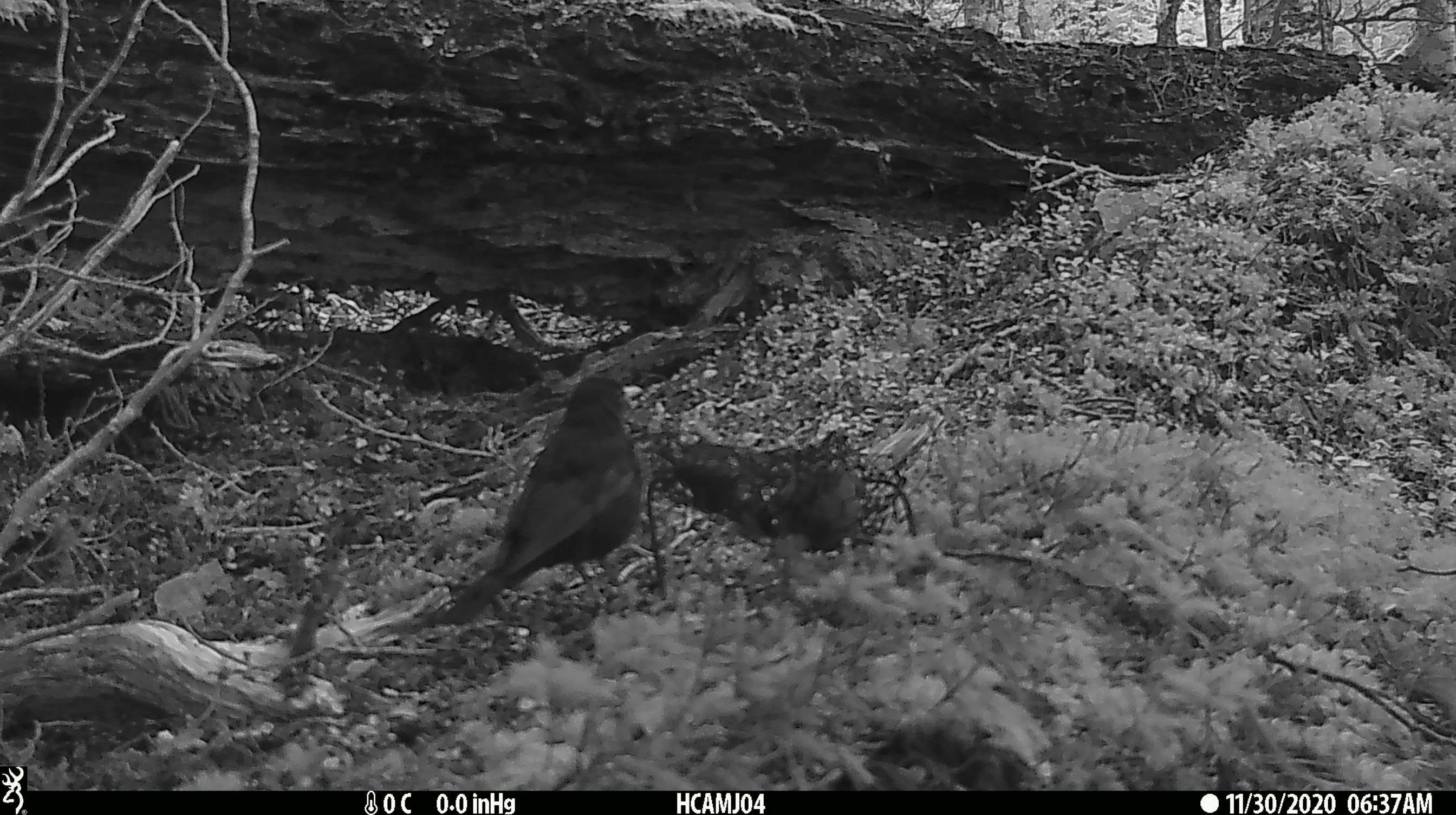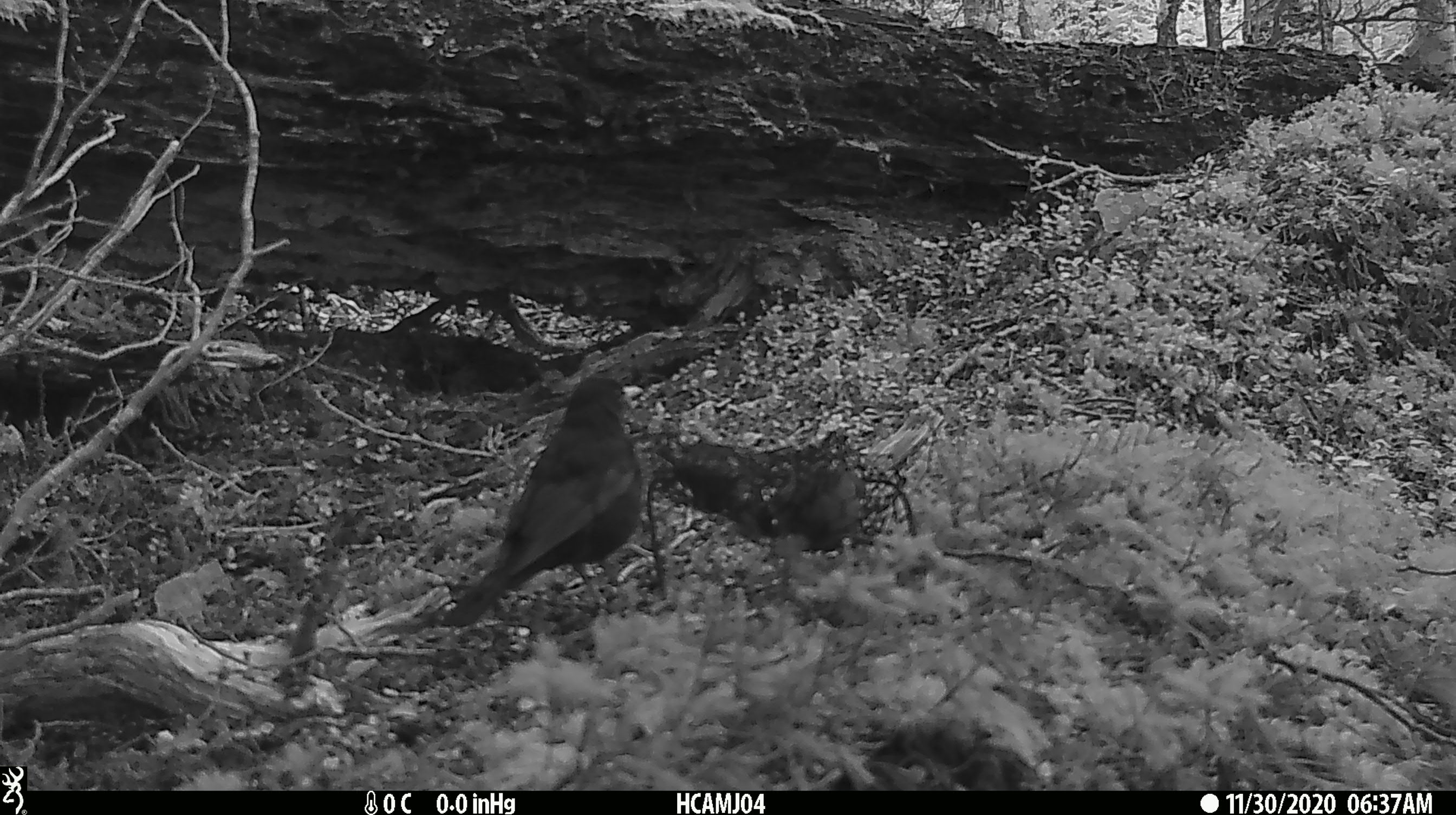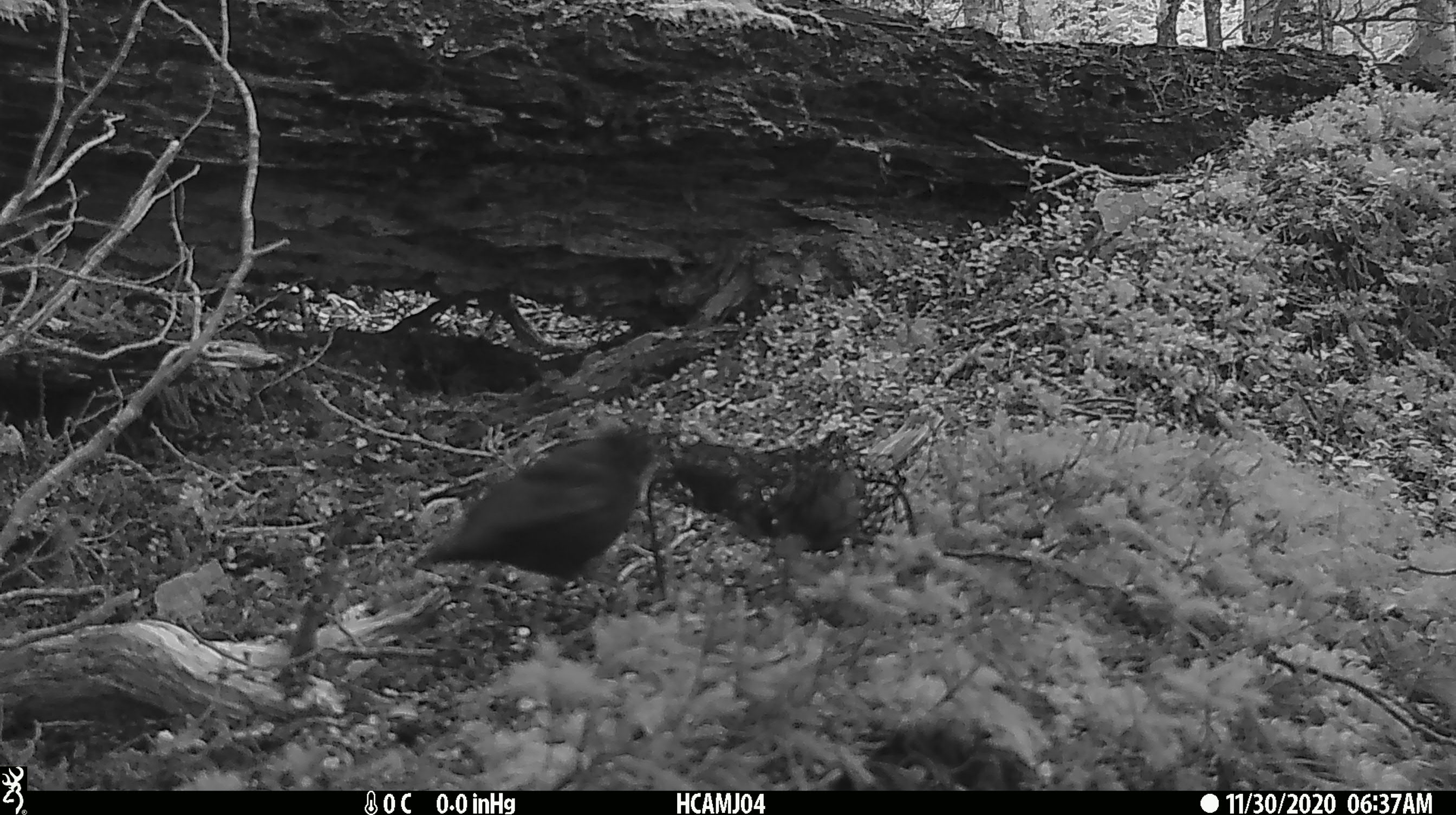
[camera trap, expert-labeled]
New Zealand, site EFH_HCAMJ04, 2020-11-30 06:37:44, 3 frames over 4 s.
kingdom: Animalia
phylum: Chordata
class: Aves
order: Passeriformes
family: Turdidae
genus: Turdus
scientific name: Turdus merula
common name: eurasian blackbird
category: blackbird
Blackbird (eurasian blackbird) (Turdus merula).